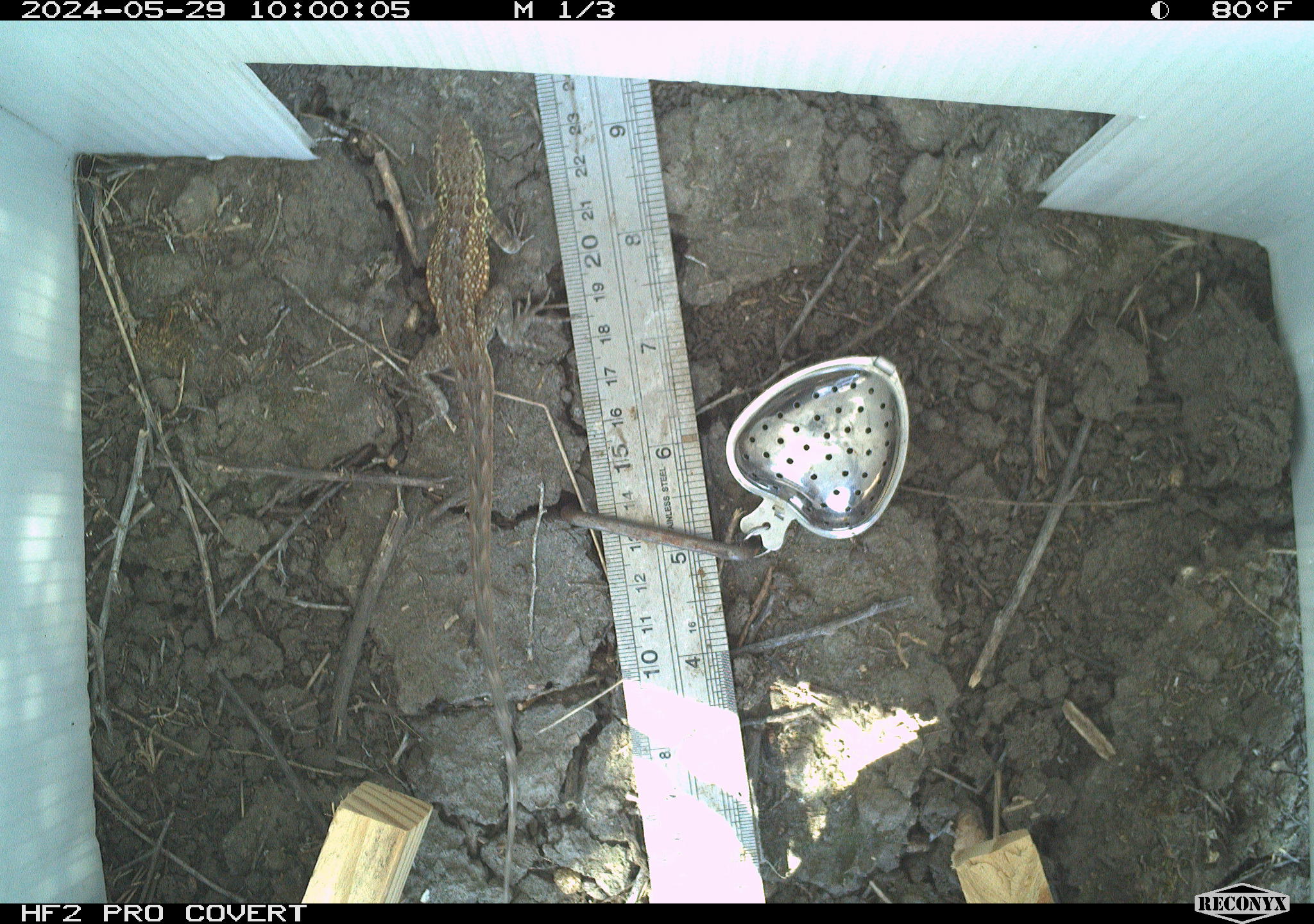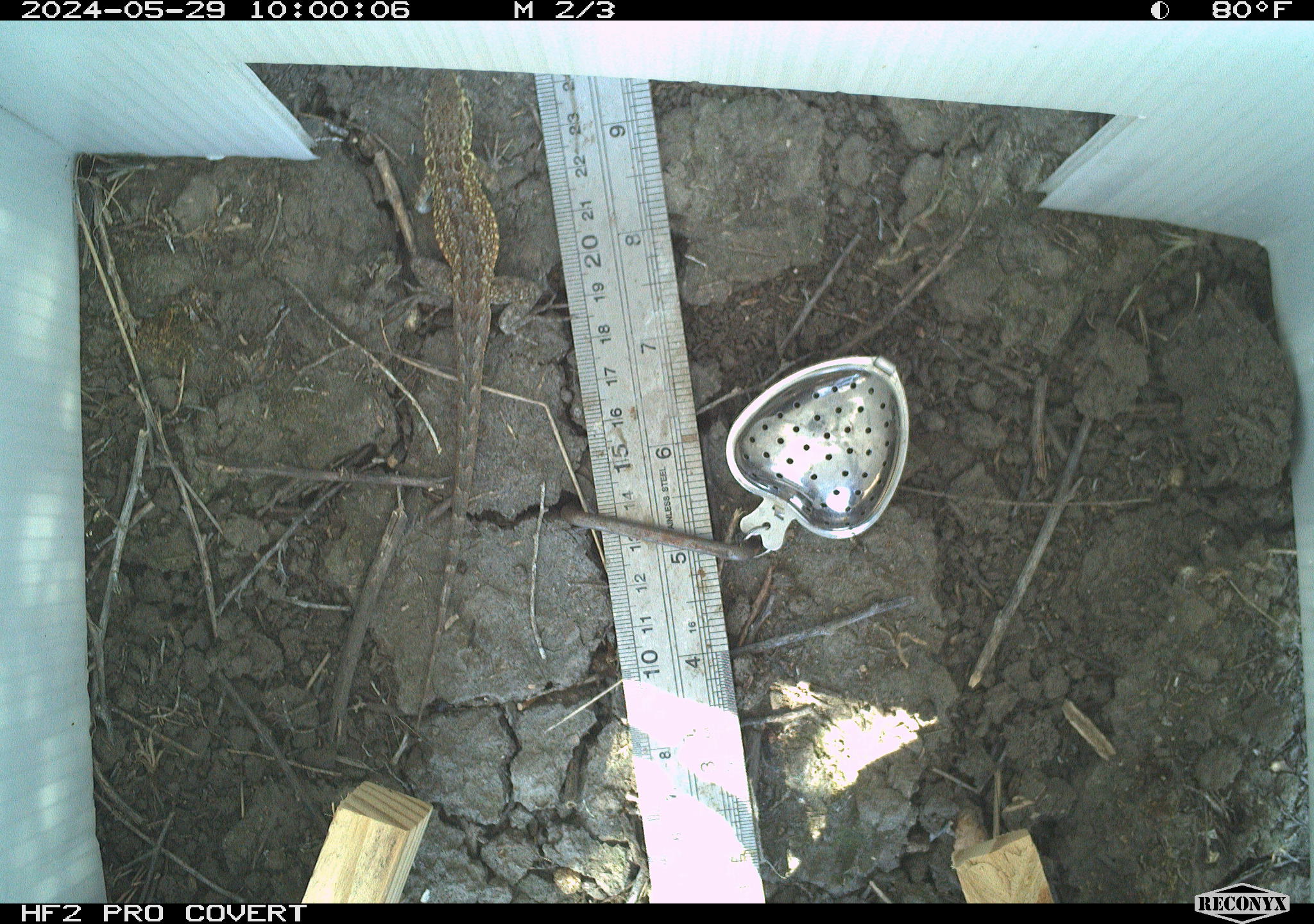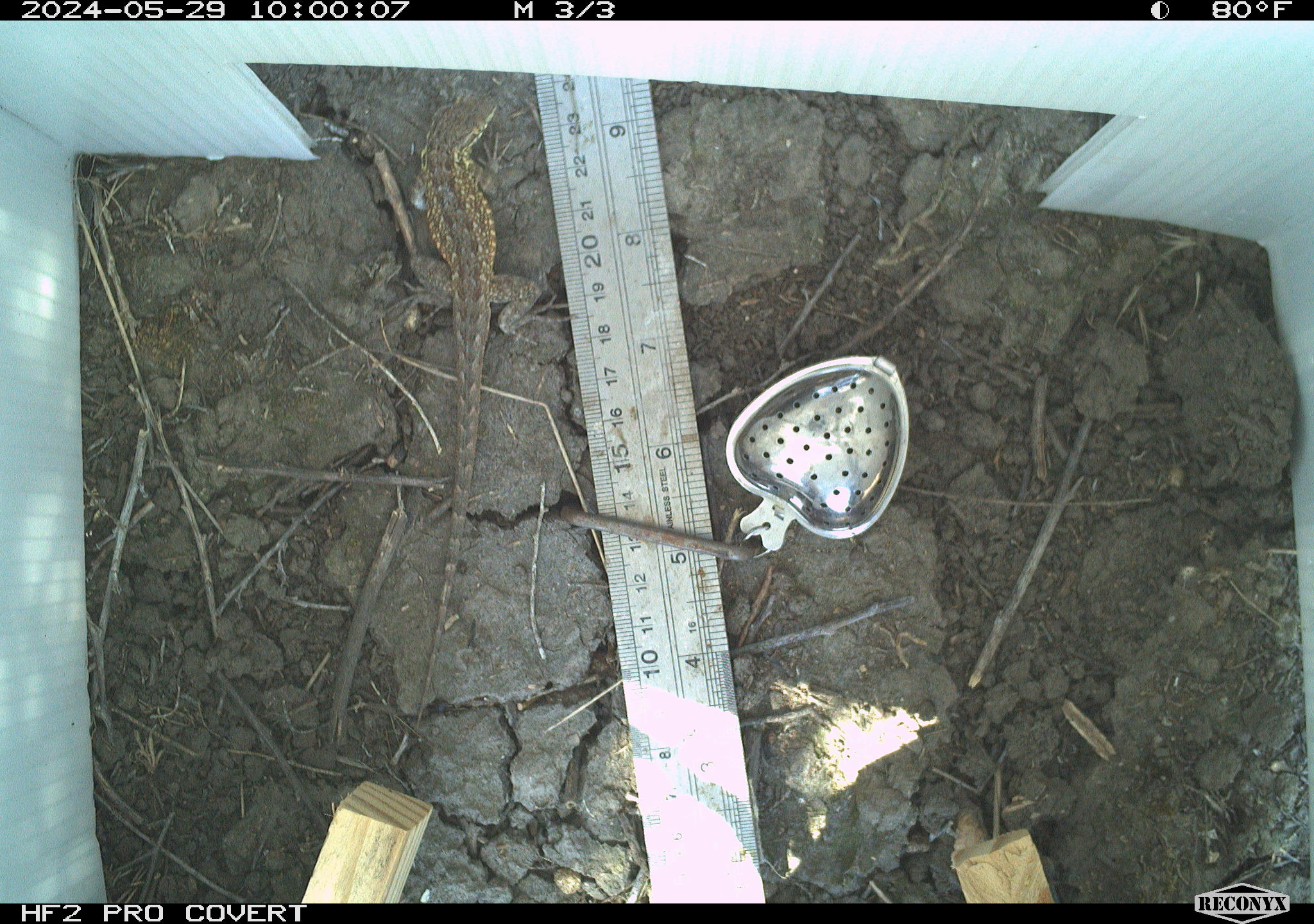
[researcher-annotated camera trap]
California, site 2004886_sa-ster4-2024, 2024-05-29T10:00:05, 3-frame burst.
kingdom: Animalia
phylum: Chordata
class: Reptilia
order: Squamata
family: Phrynosomatidae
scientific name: Phrynosomatidae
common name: phrynosomatid lizards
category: phrynosomatidae family